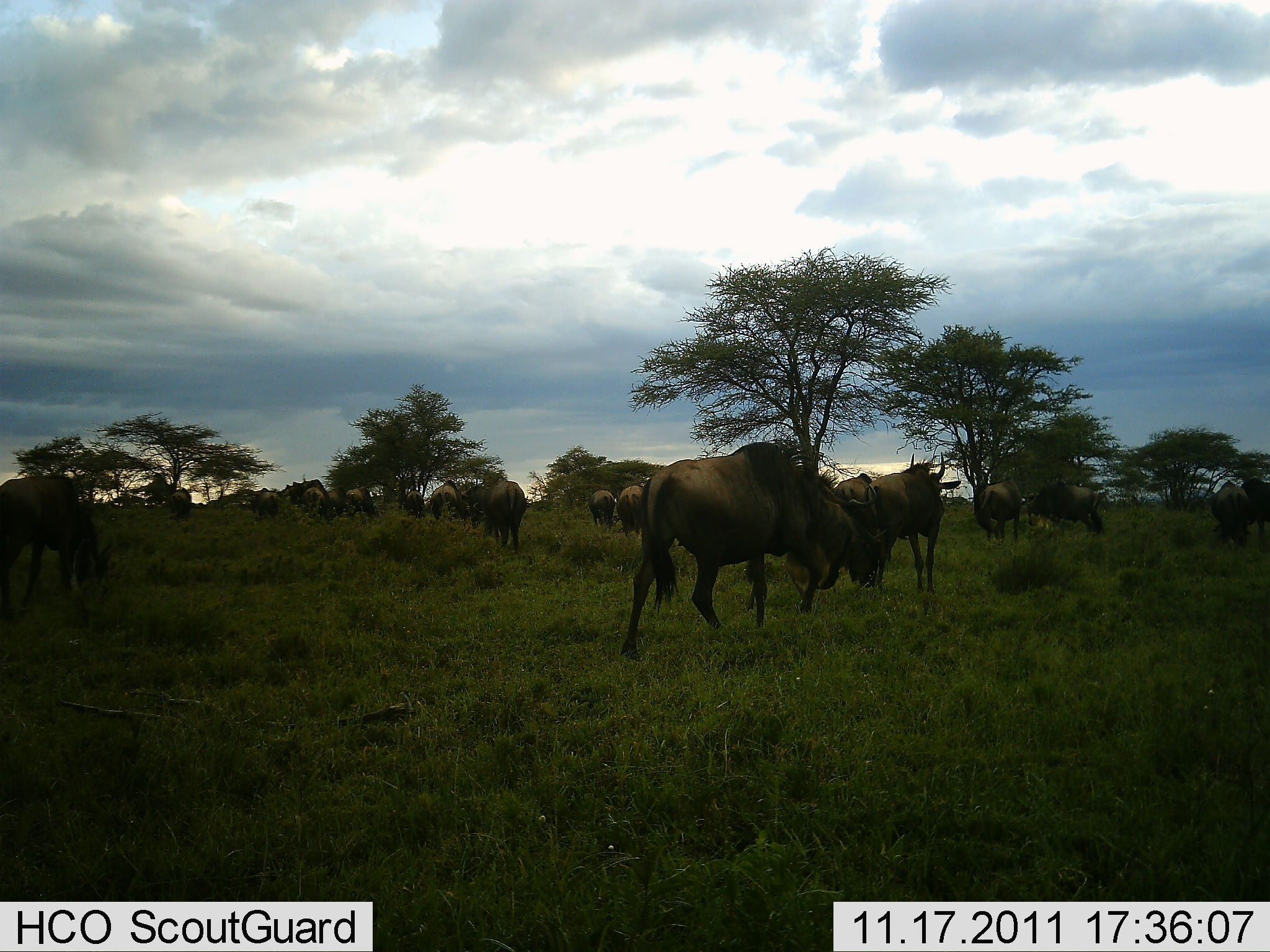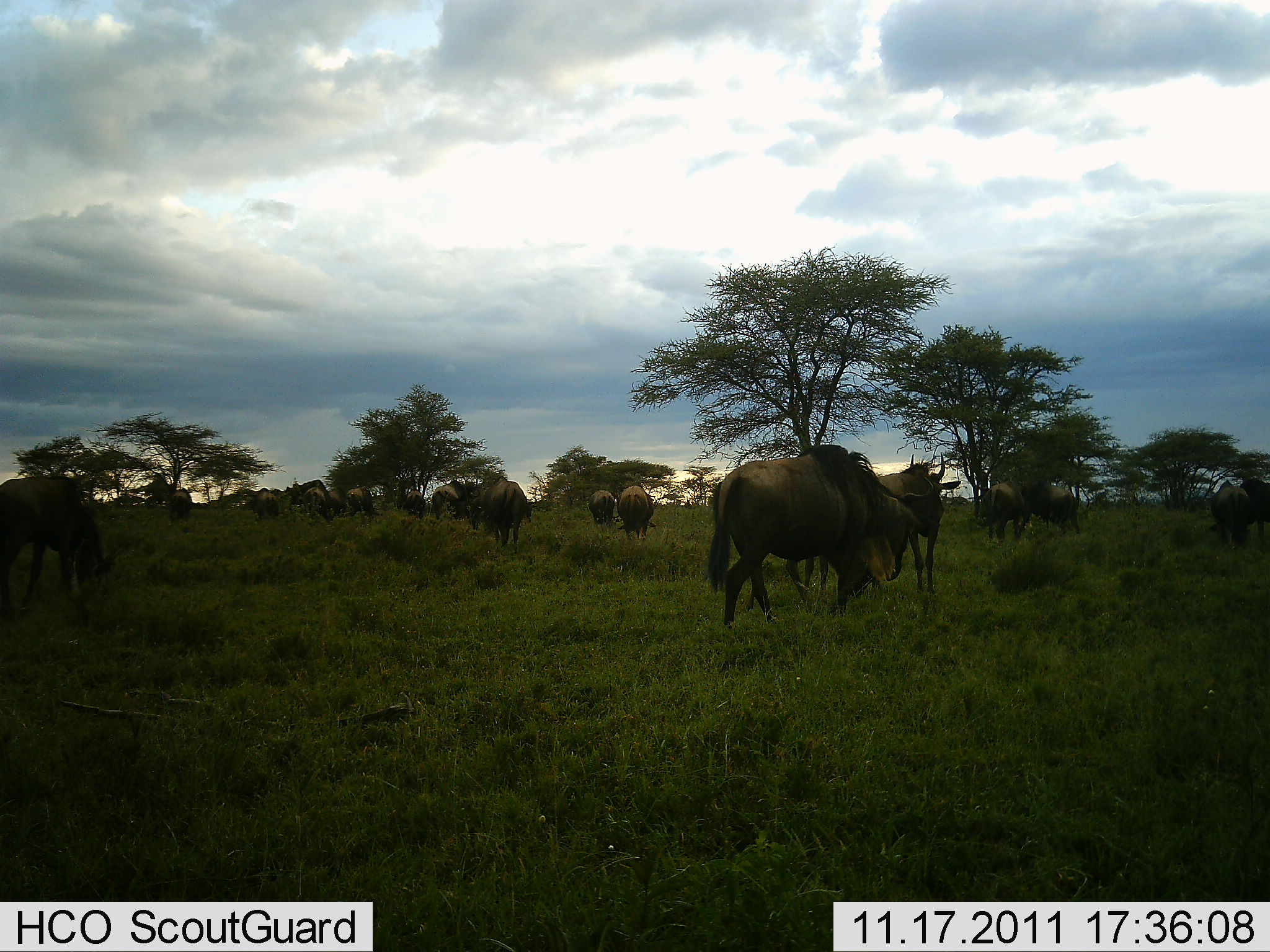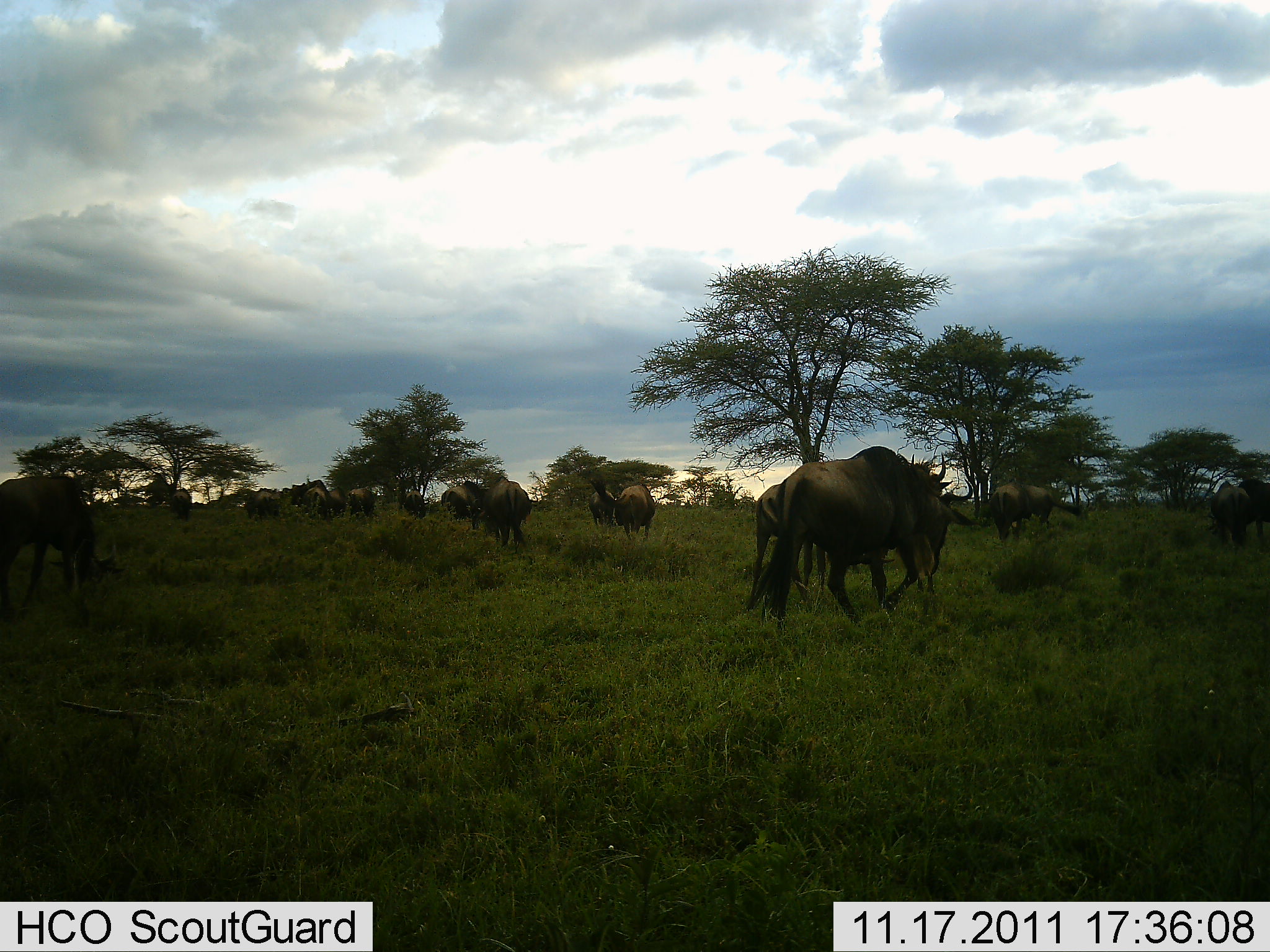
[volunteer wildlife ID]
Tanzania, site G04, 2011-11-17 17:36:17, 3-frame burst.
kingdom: Animalia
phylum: Chordata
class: Mammalia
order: Artiodactyla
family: Bovidae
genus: Connochaetes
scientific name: Connochaetes taurinus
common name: blue wildebeest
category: wildebeest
Wildebeest (blue wildebeest) (Connochaetes taurinus), count 11-50. Behavior (volunteer vote fractions): standing 33%, resting 7%, moving 87%, interacting 0%. Young present (vote fraction): 0%. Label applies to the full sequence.